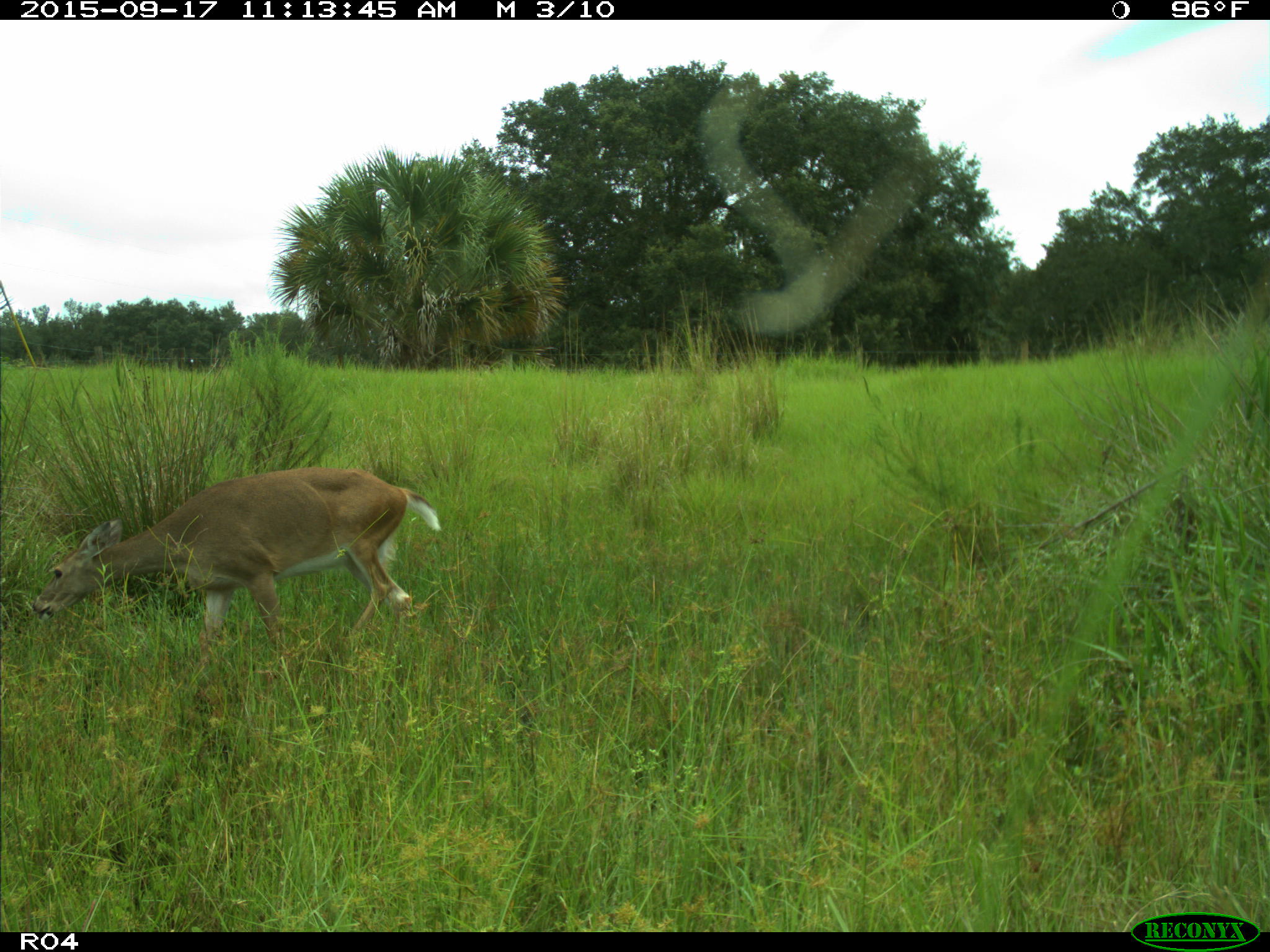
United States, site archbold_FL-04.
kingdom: Animalia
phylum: Chordata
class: Mammalia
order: Artiodactyla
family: Cervidae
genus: Odocoileus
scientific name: Odocoileus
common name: deer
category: unidentified deer